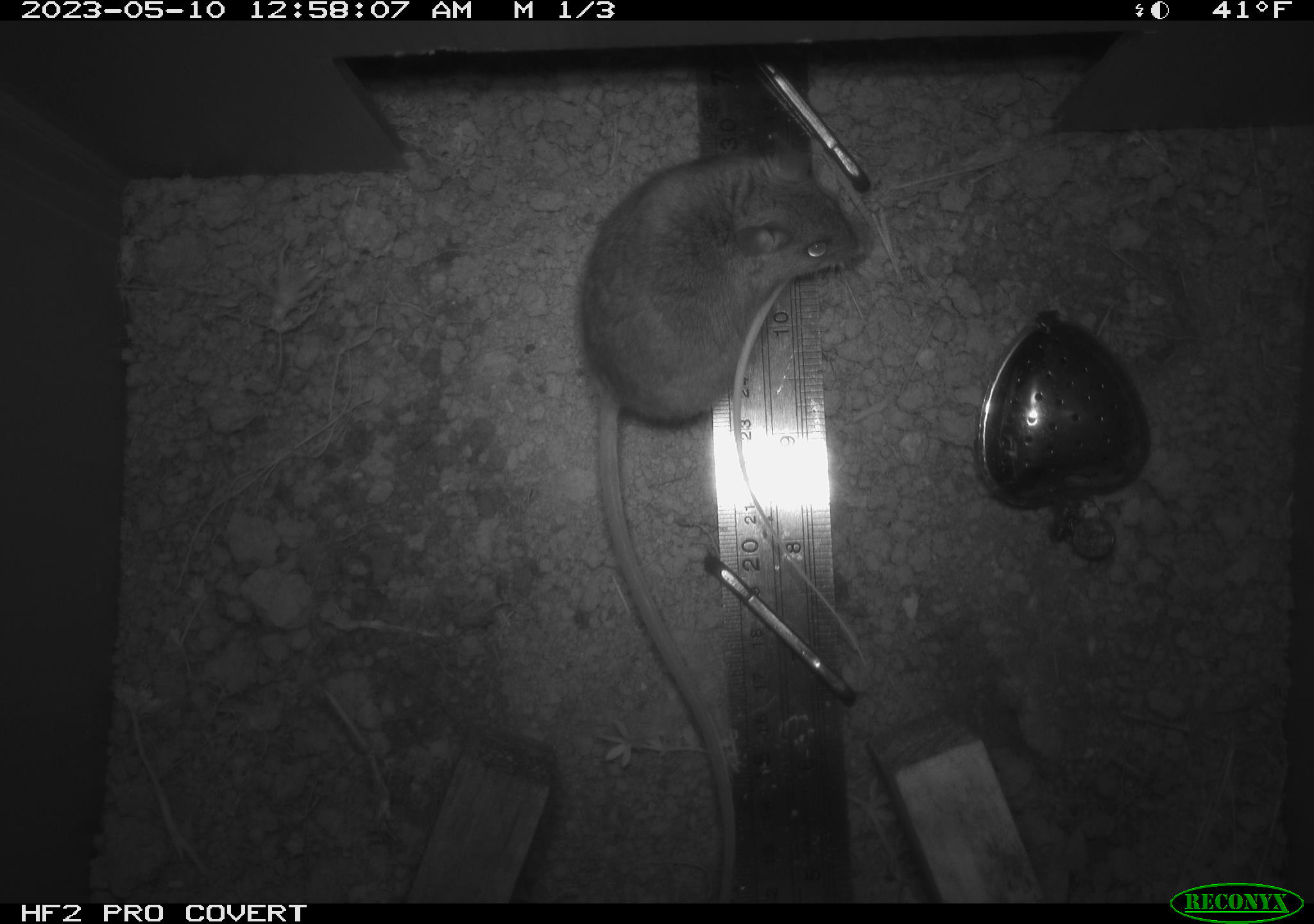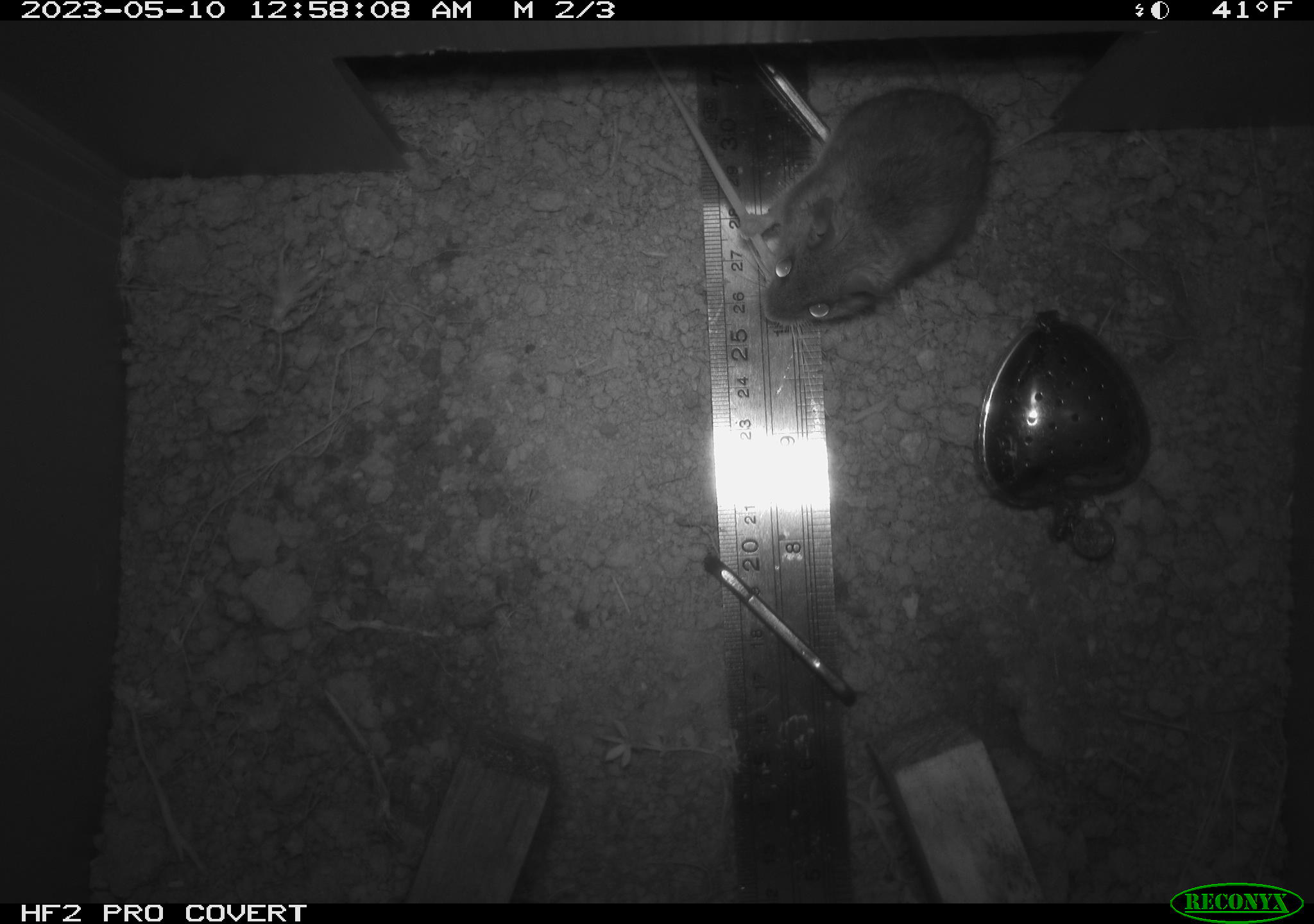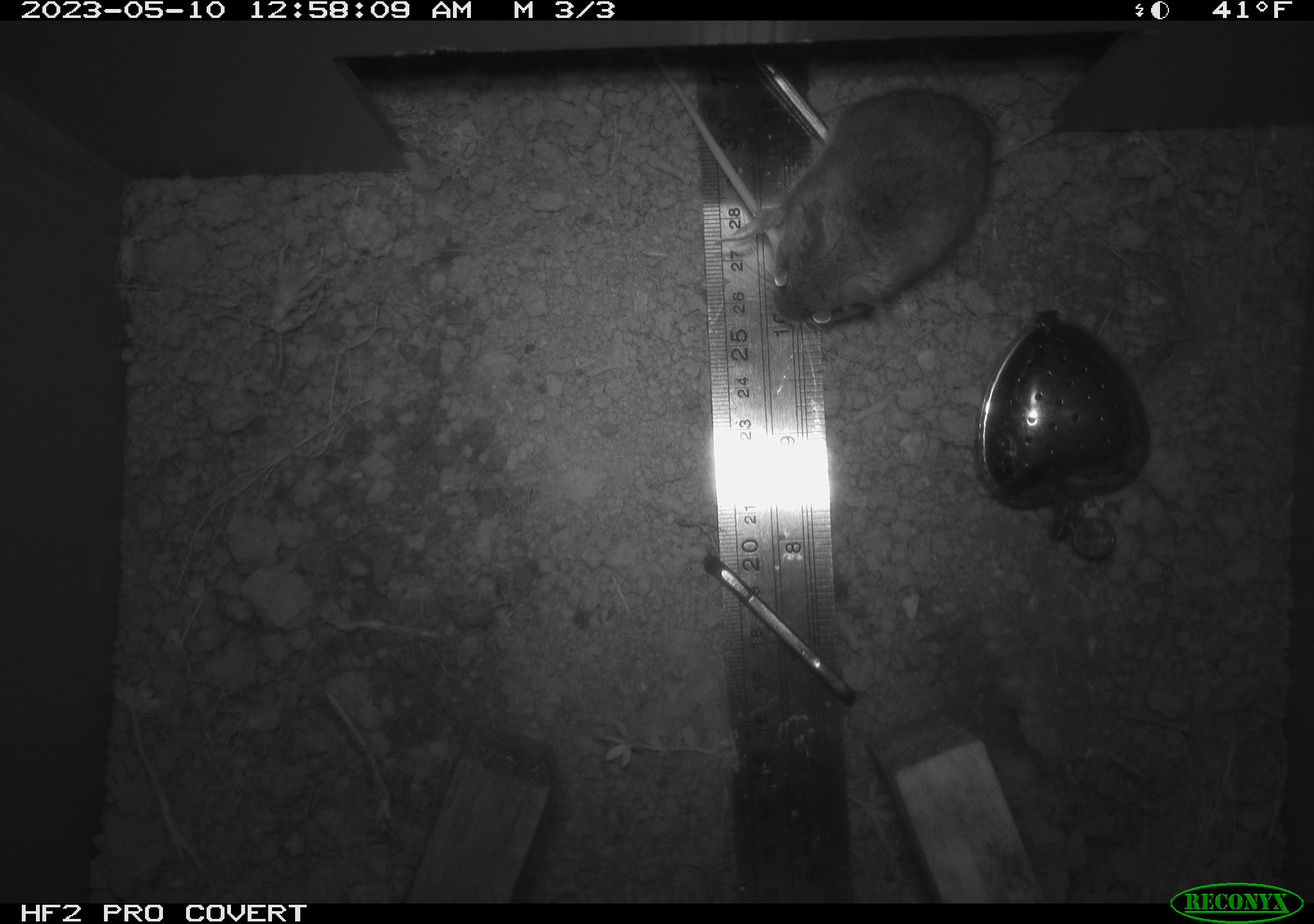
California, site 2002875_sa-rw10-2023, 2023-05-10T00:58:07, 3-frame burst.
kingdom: Animalia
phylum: Chordata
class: Mammalia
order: Rodentia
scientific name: Rodentia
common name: mouse species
Mouse species (Rodentia).